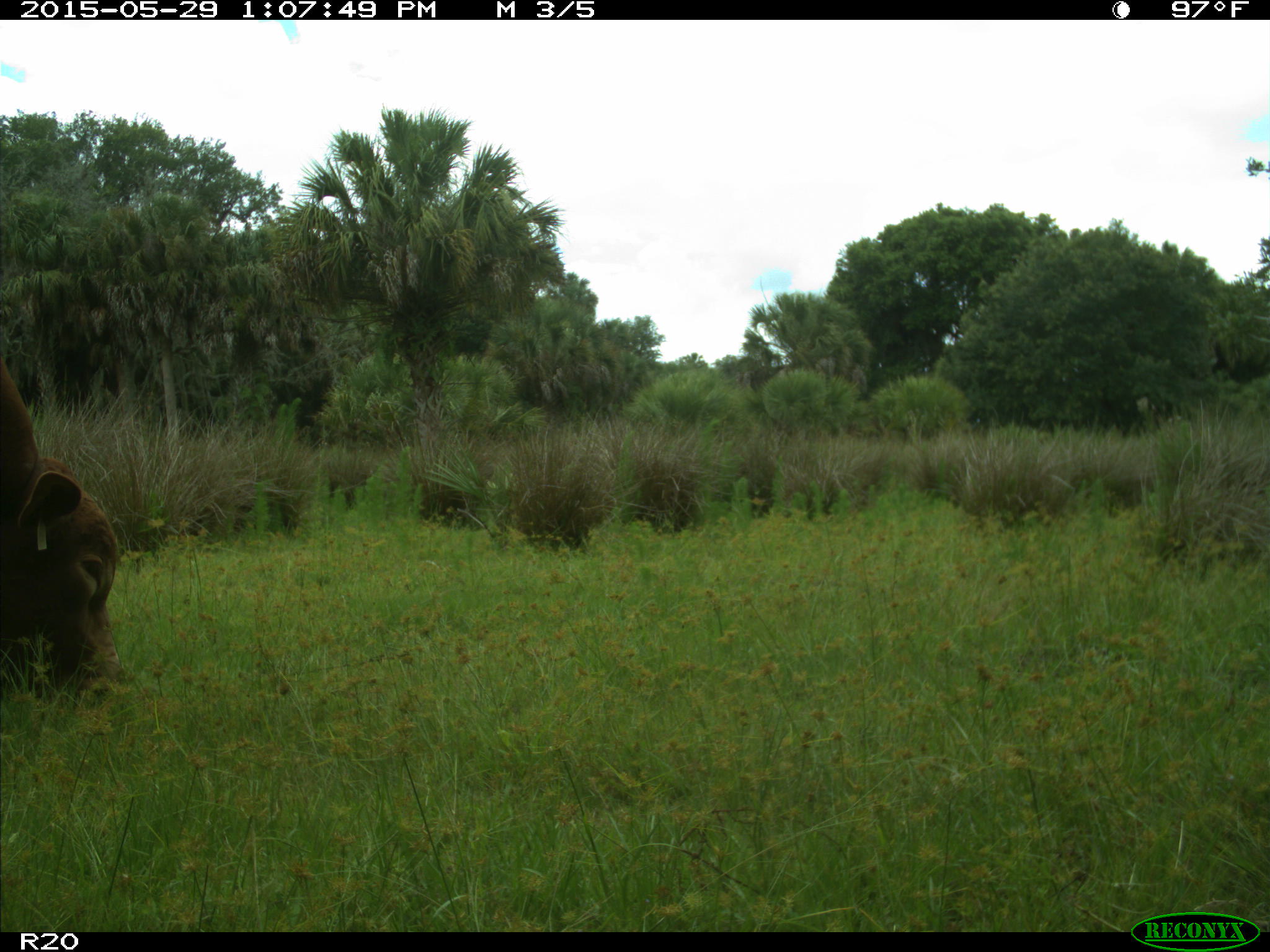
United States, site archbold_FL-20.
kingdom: Animalia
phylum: Chordata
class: Mammalia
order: Artiodactyla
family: Bovidae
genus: Bos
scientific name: Bos taurus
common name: domestic cow